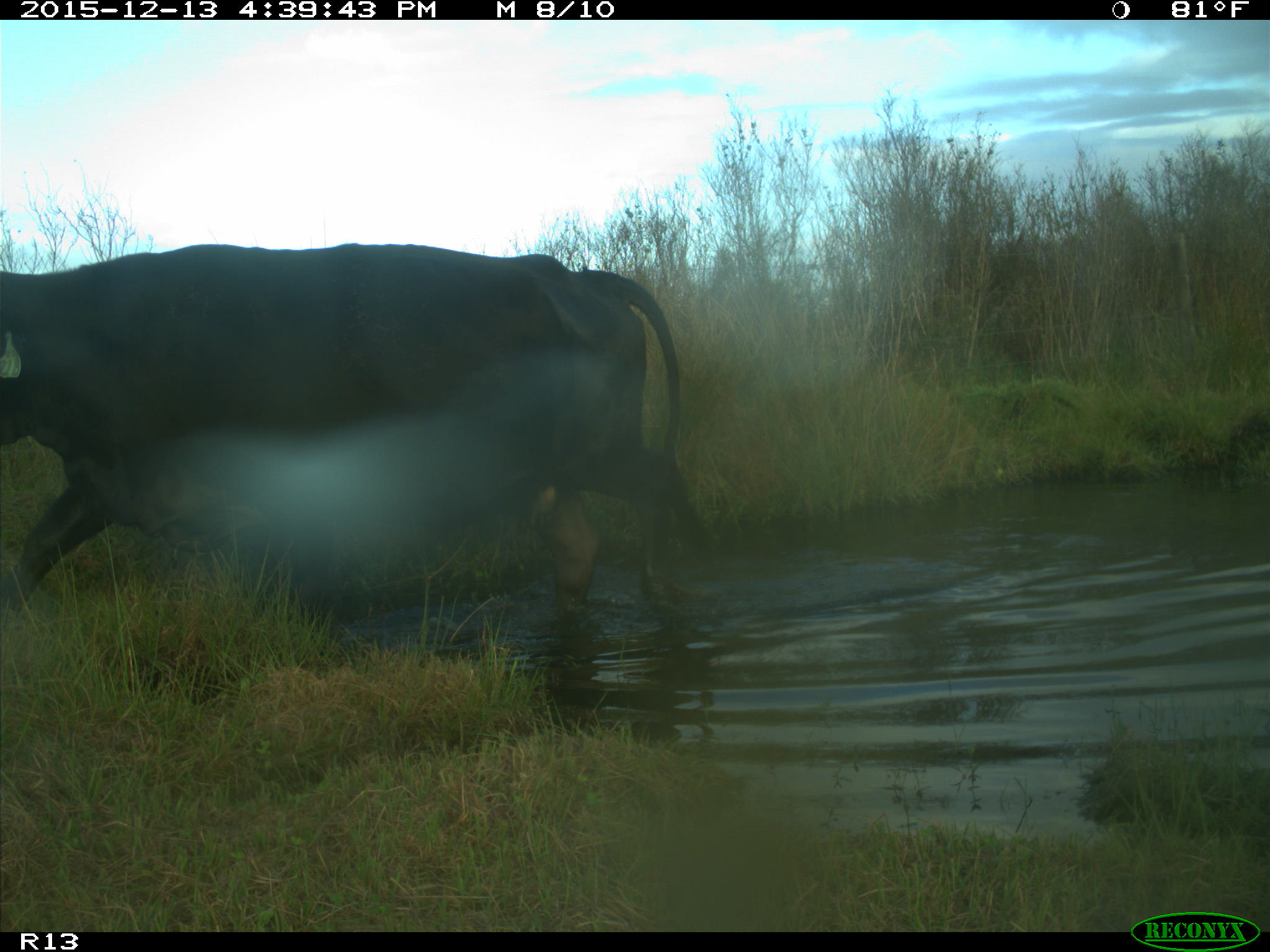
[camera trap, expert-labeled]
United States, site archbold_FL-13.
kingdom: Animalia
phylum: Chordata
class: Mammalia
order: Artiodactyla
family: Bovidae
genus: Bos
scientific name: Bos taurus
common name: domestic cow